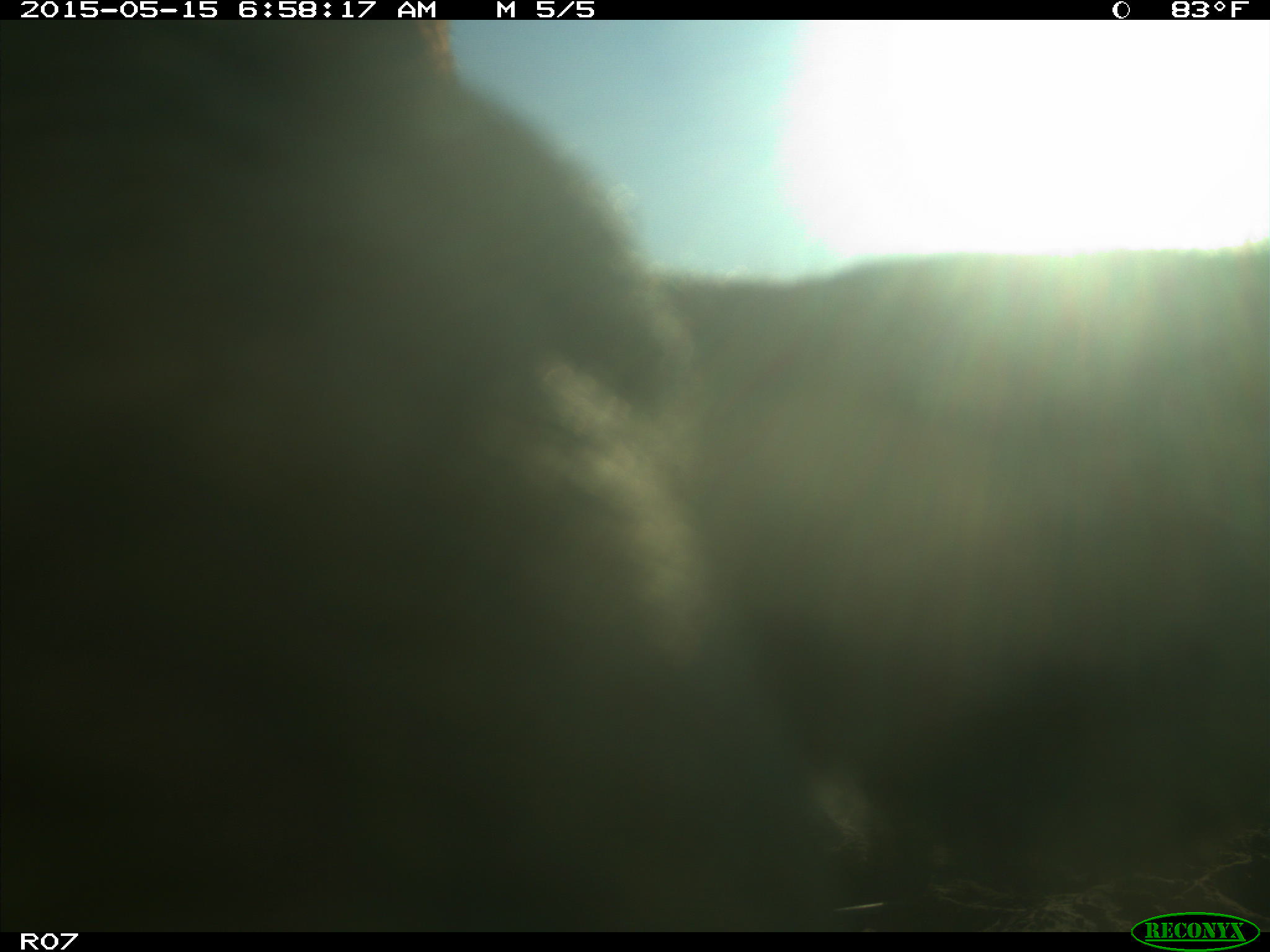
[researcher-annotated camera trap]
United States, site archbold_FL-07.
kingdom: Animalia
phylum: Chordata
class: Mammalia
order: Artiodactyla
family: Bovidae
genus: Bos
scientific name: Bos taurus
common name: domestic cow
Bos taurus (domestic cow).